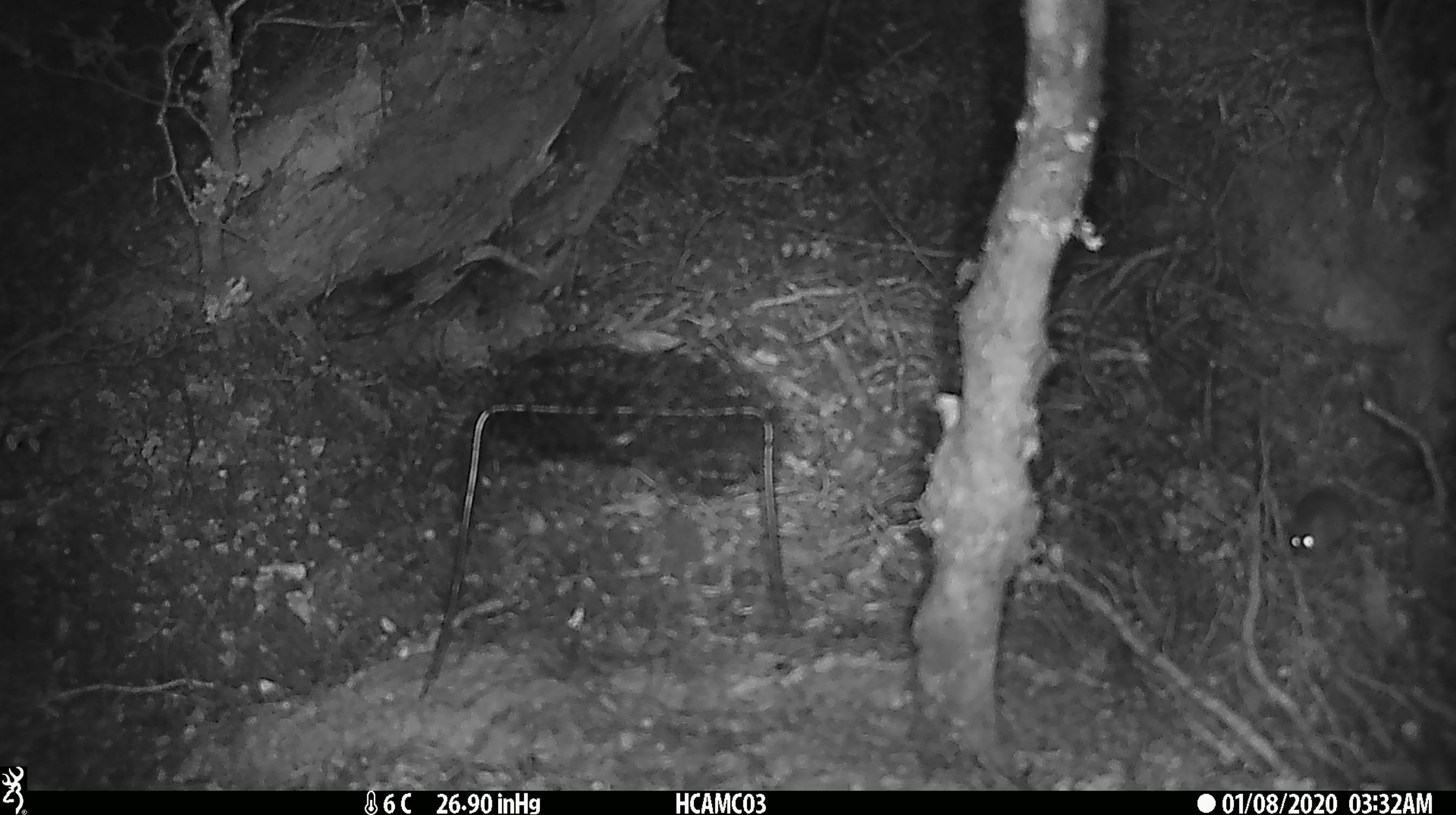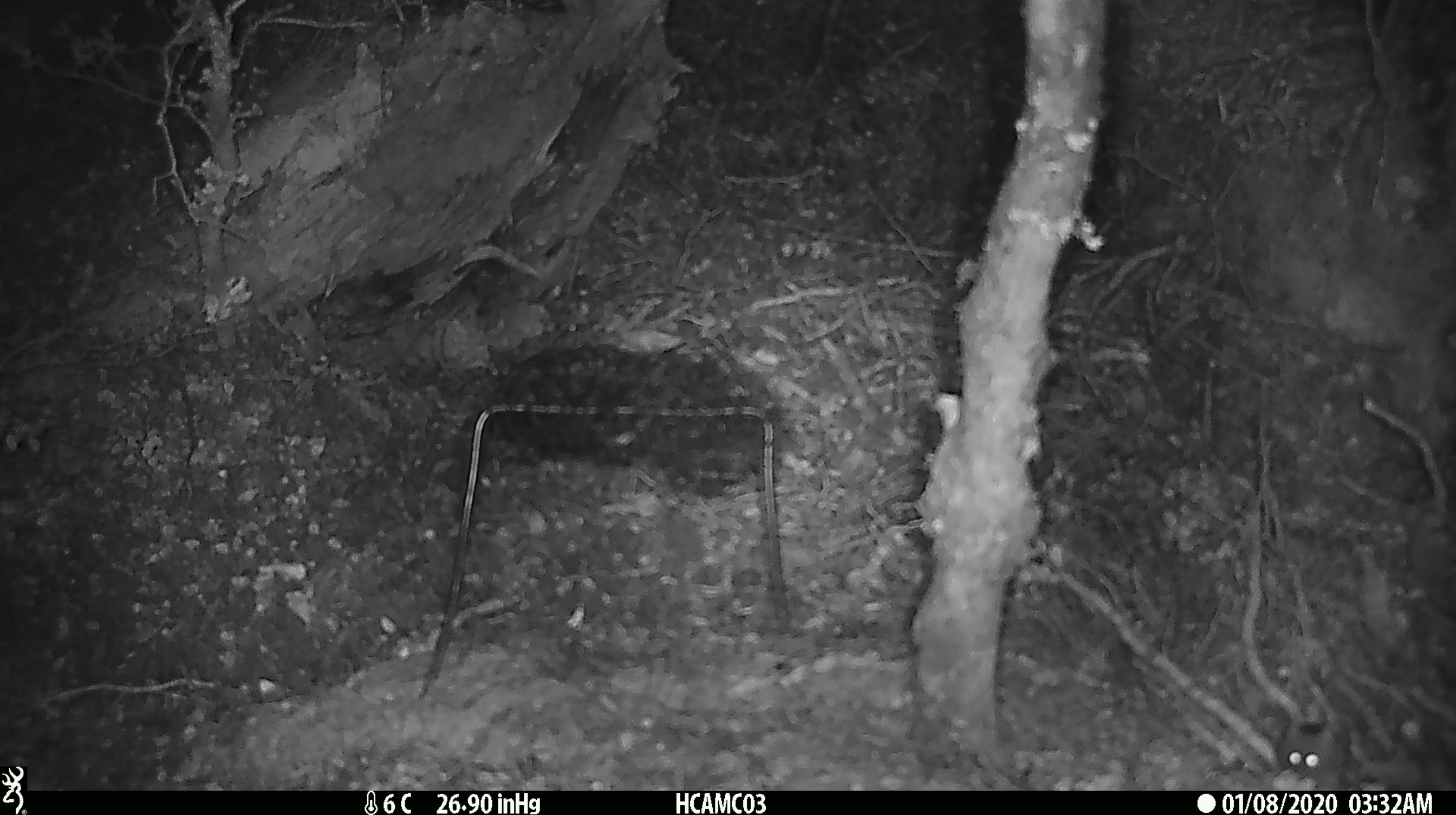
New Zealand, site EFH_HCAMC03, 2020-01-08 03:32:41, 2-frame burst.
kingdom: Animalia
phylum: Chordata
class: Mammalia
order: Rodentia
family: Muridae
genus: Mus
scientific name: Mus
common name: mouse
Mouse (Mus).